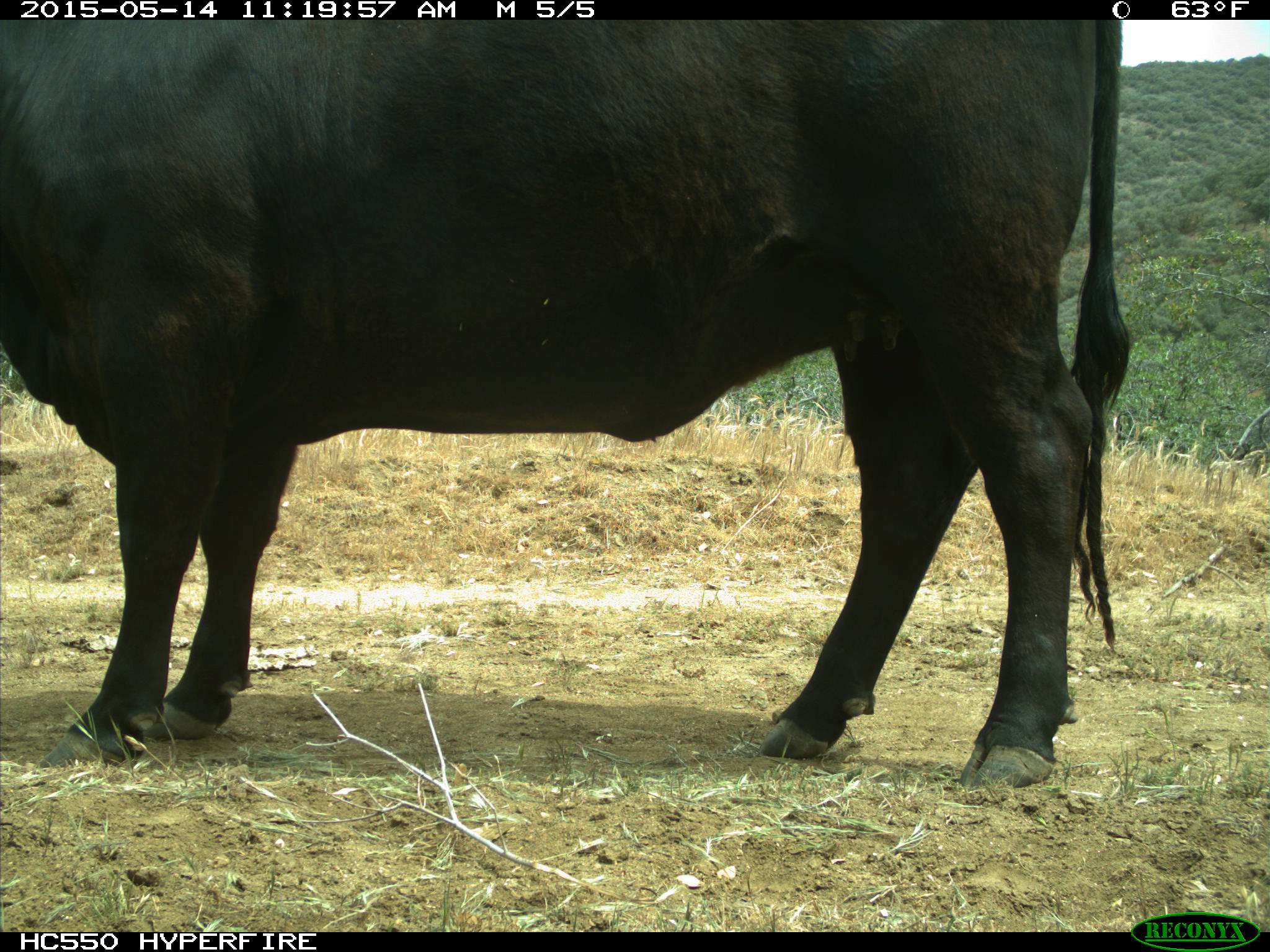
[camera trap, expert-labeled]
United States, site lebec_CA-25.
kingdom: Animalia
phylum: Chordata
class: Mammalia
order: Artiodactyla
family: Bovidae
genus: Bos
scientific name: Bos taurus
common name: domestic cow